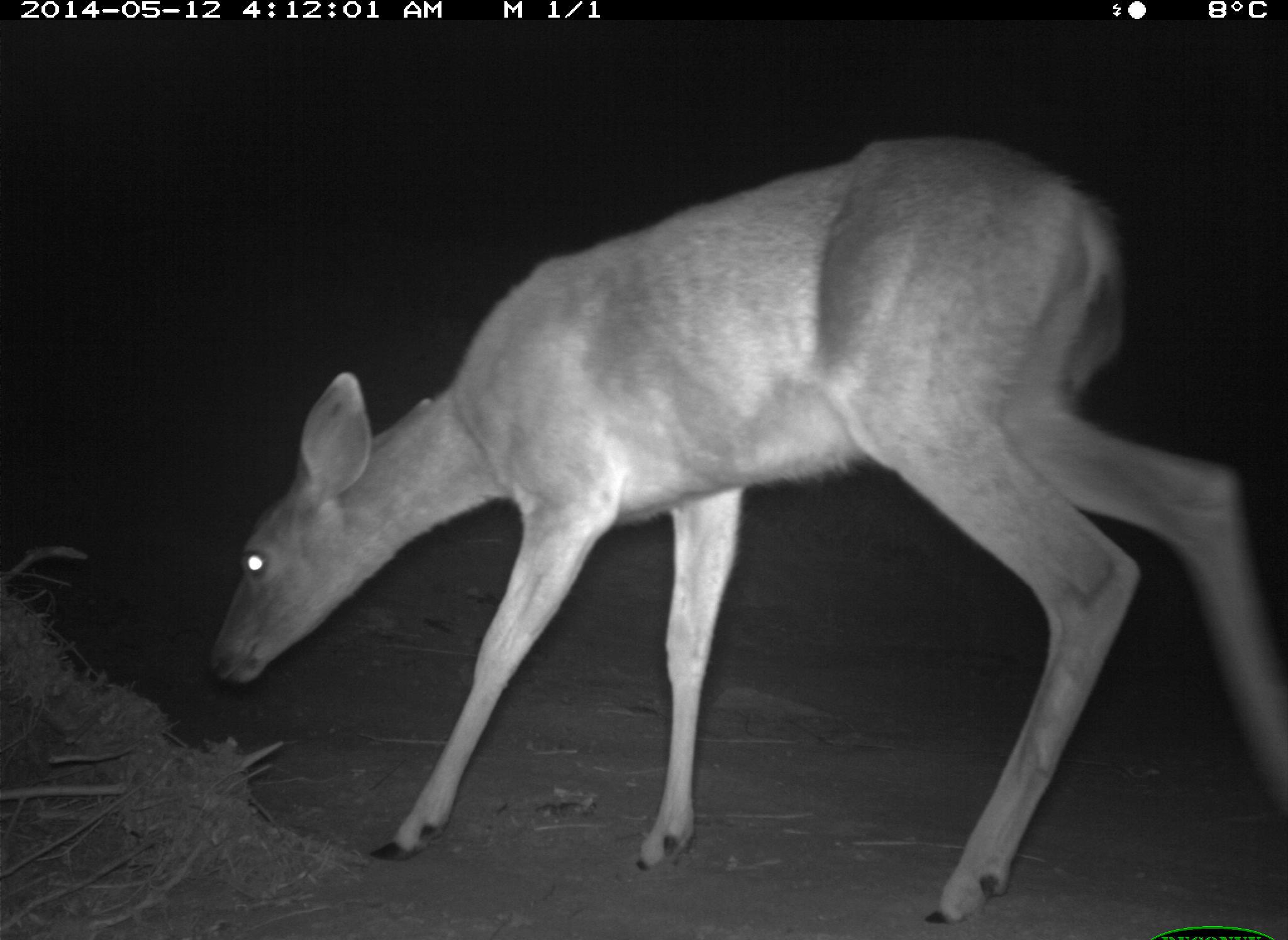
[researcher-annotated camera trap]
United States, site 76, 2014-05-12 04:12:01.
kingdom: Animalia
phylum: Chordata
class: Mammalia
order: Artiodactyla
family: Cervidae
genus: Odocoileus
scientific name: Odocoileus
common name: deer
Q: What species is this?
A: Deer (Odocoileus).